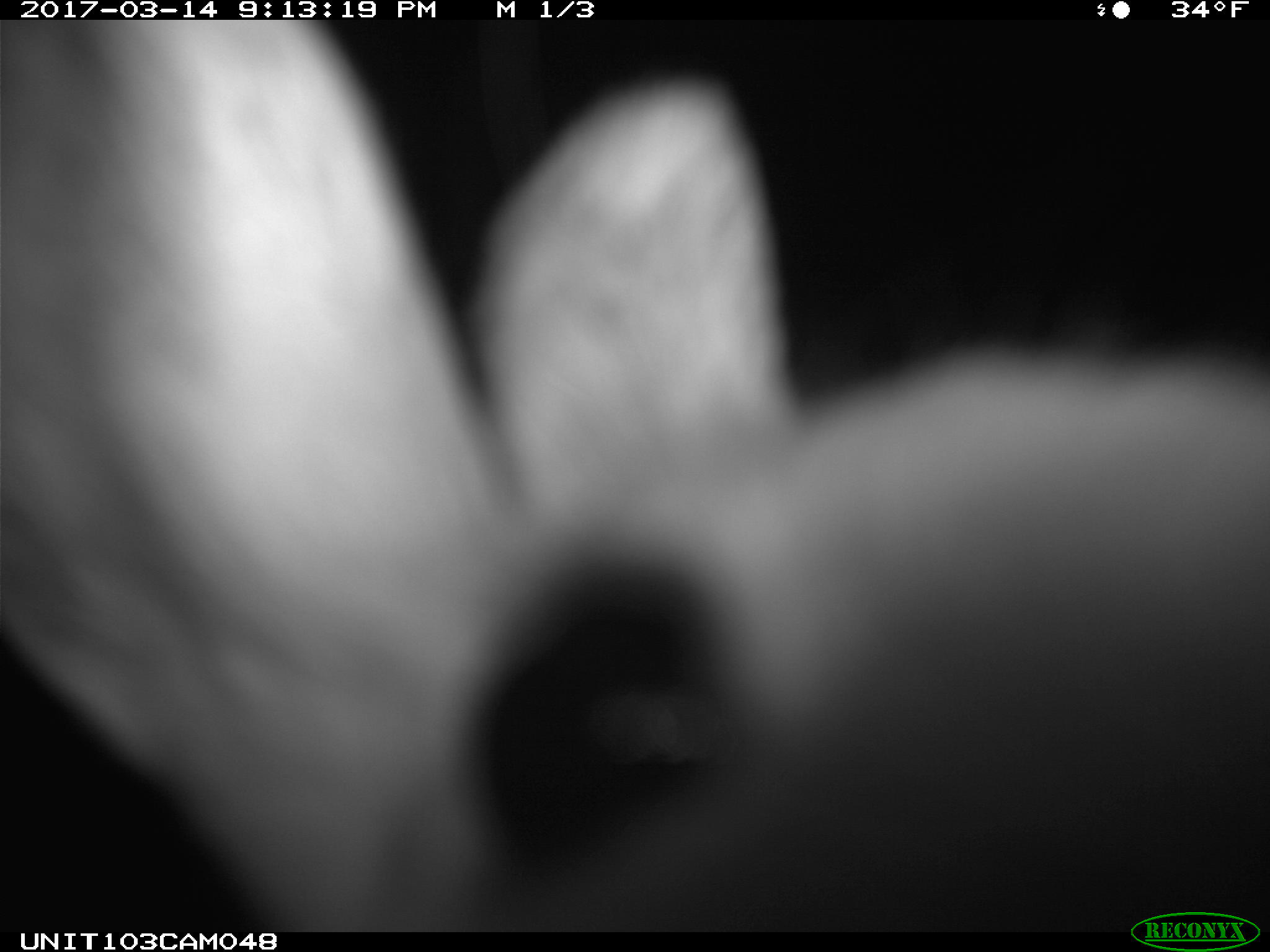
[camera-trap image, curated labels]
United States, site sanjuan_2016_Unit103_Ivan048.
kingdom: Animalia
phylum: Chordata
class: Mammalia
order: Lagomorpha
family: Leporidae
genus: Lepus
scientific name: Lepus americanus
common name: snowshoe hare